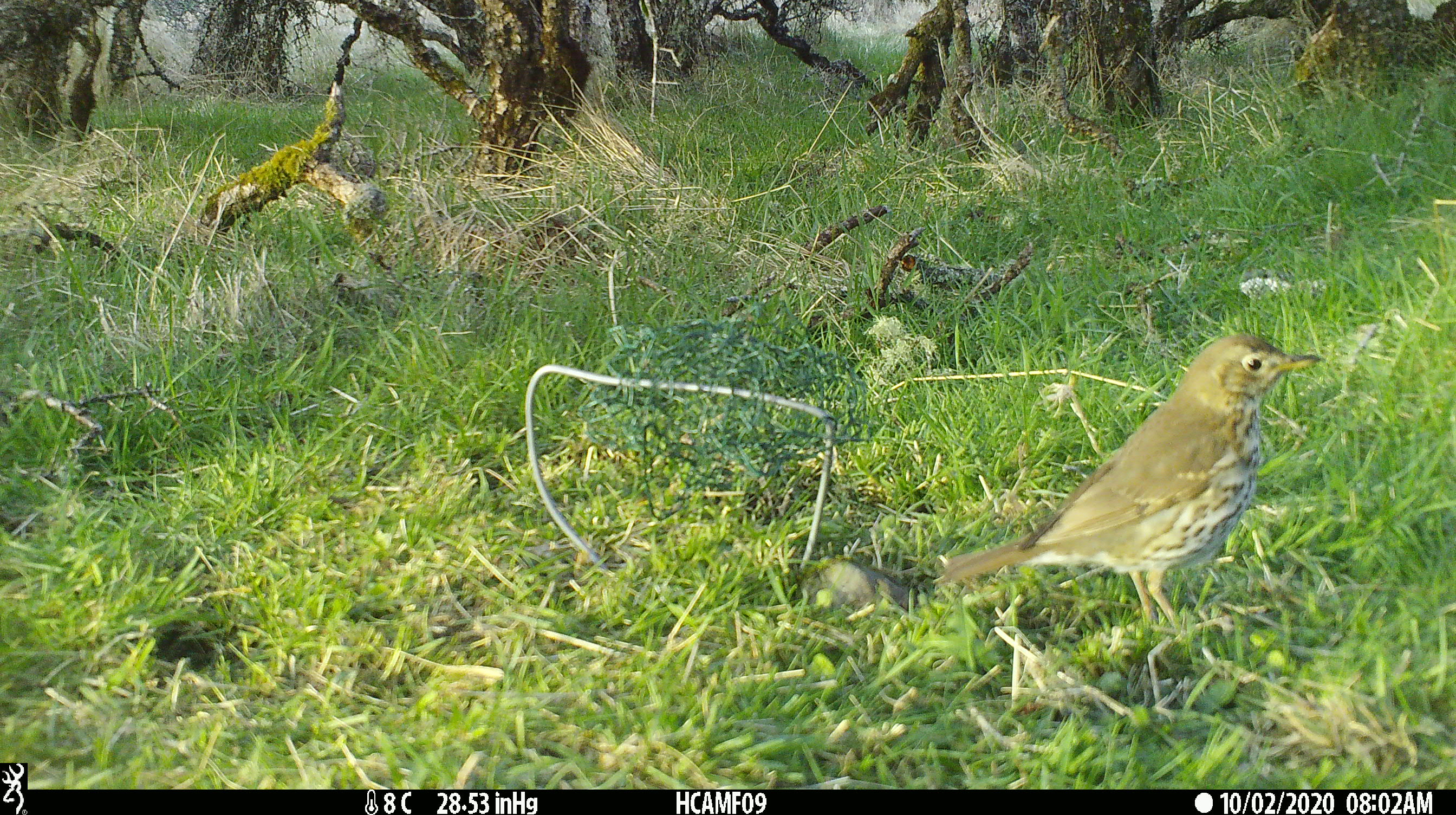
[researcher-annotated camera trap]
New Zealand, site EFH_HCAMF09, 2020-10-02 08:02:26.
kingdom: Animalia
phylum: Chordata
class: Aves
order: Passeriformes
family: Turdidae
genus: Turdus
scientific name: Turdus philomelos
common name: song thrush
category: thrush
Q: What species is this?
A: Thrush (song thrush) (Turdus philomelos).